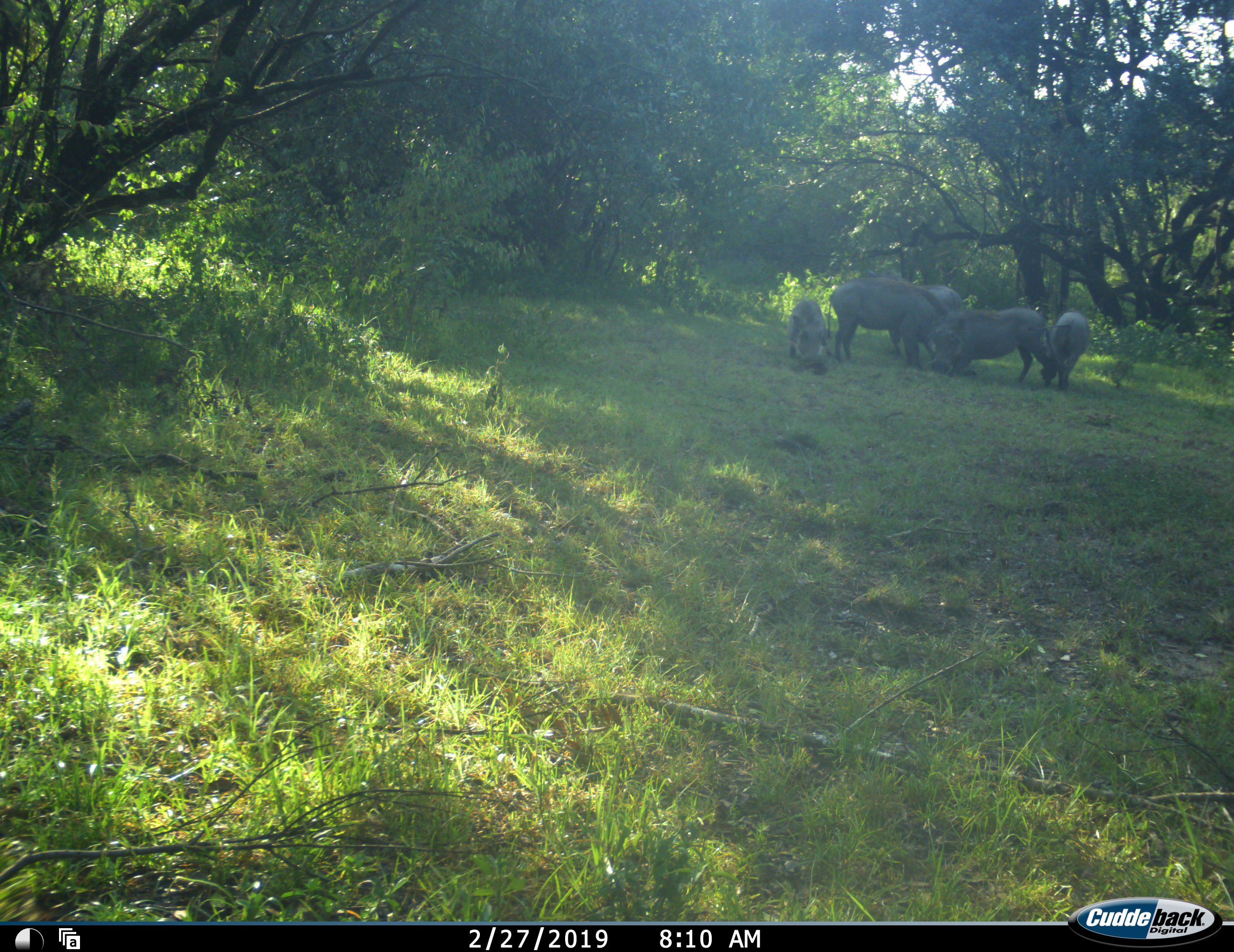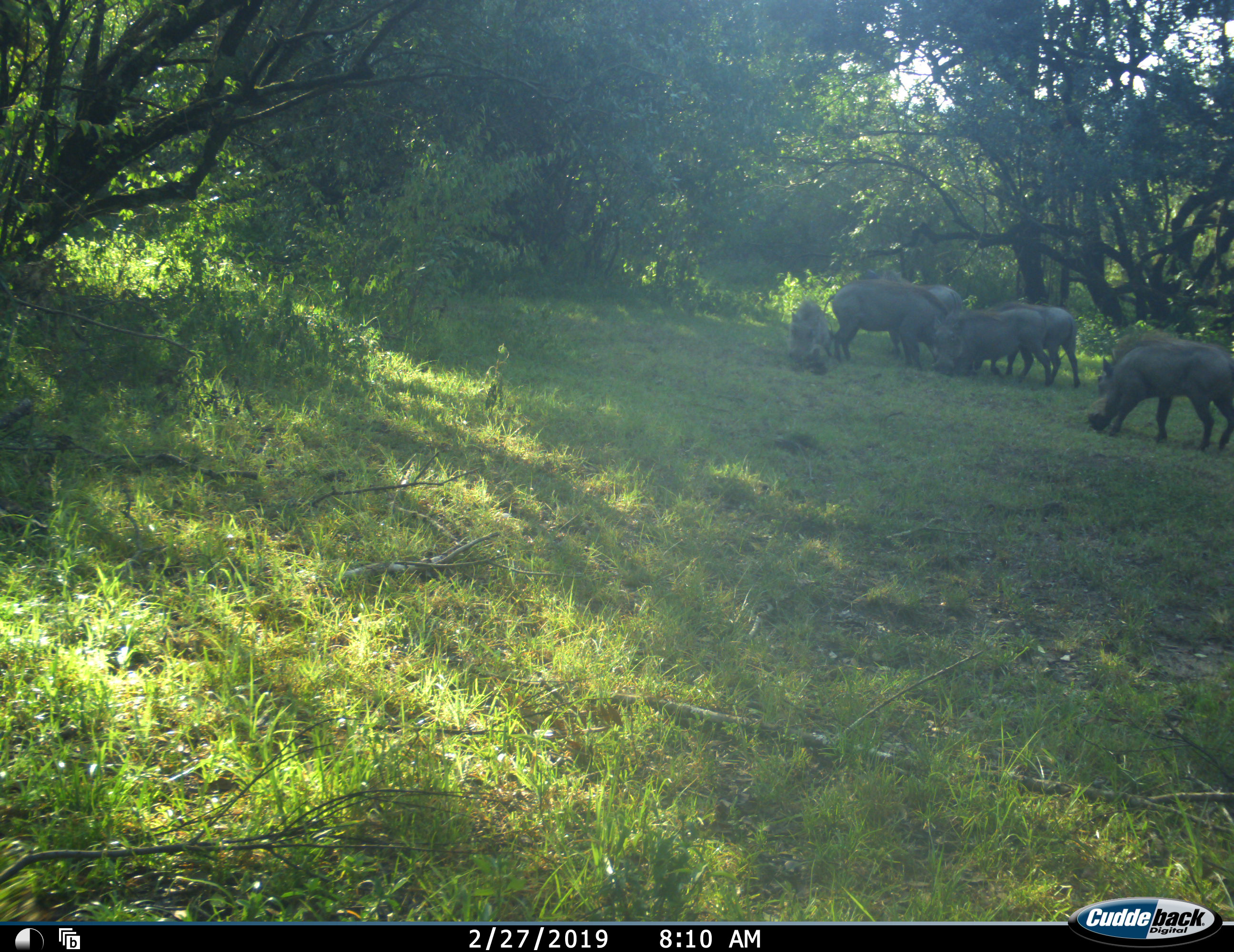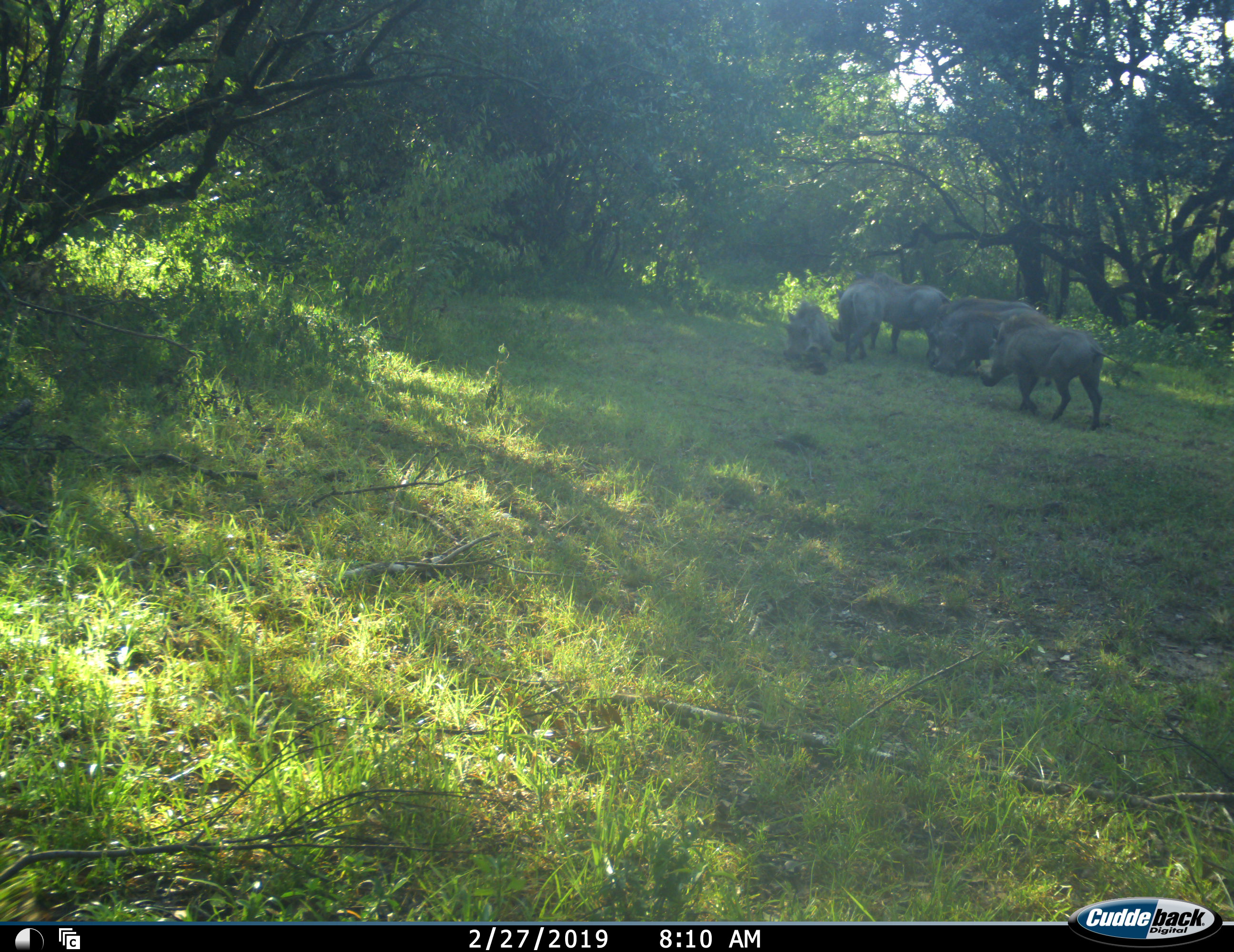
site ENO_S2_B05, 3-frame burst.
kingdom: Animalia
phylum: Chordata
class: Mammalia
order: Artiodactyla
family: Suidae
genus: Phacochoerus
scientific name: Phacochoerus africanus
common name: warthog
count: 5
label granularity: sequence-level